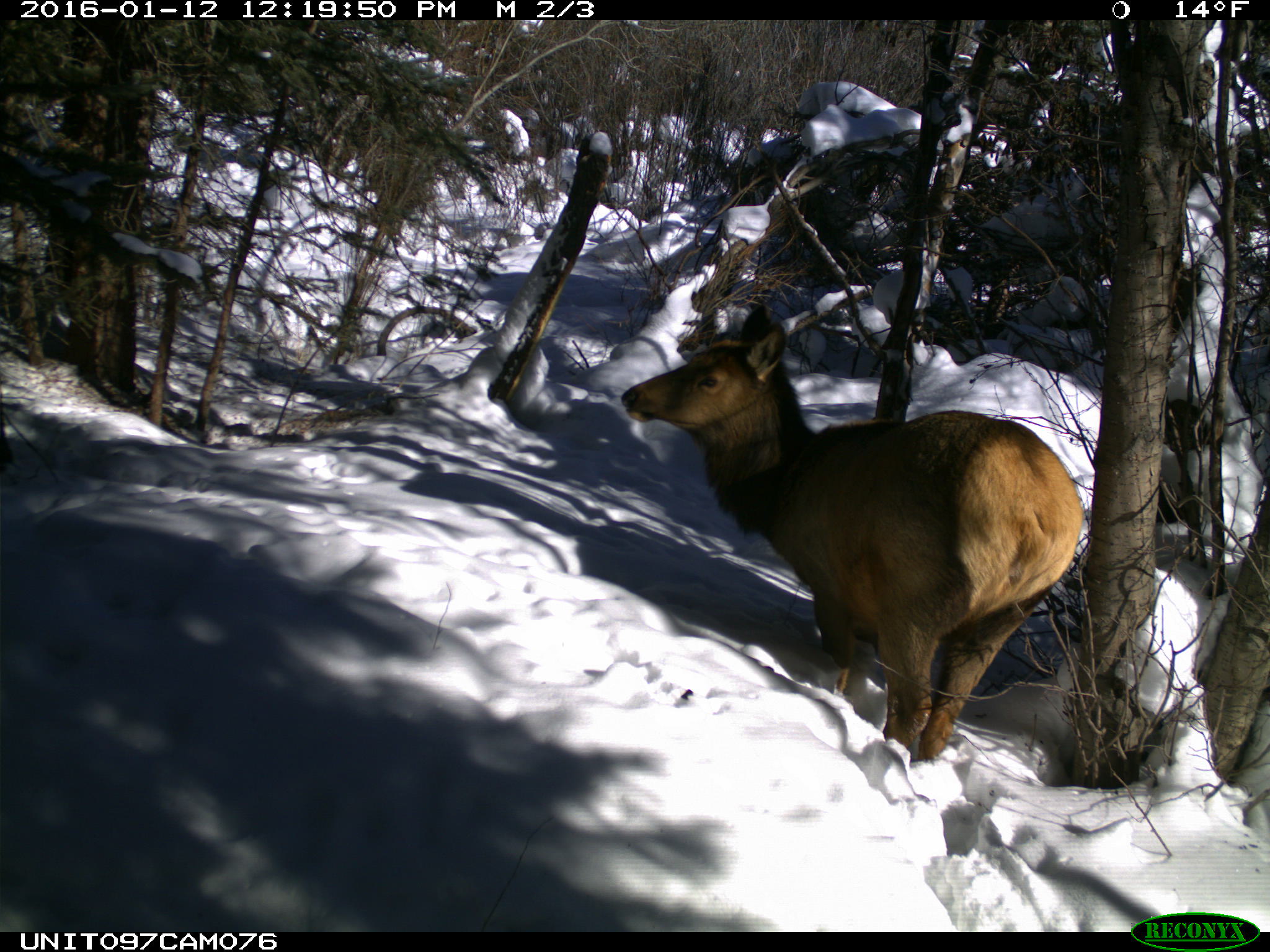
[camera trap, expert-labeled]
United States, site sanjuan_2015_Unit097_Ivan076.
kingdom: Animalia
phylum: Chordata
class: Mammalia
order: Artiodactyla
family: Cervidae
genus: Cervus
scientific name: Cervus elaphus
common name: red deer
Cervus elaphus (red deer).